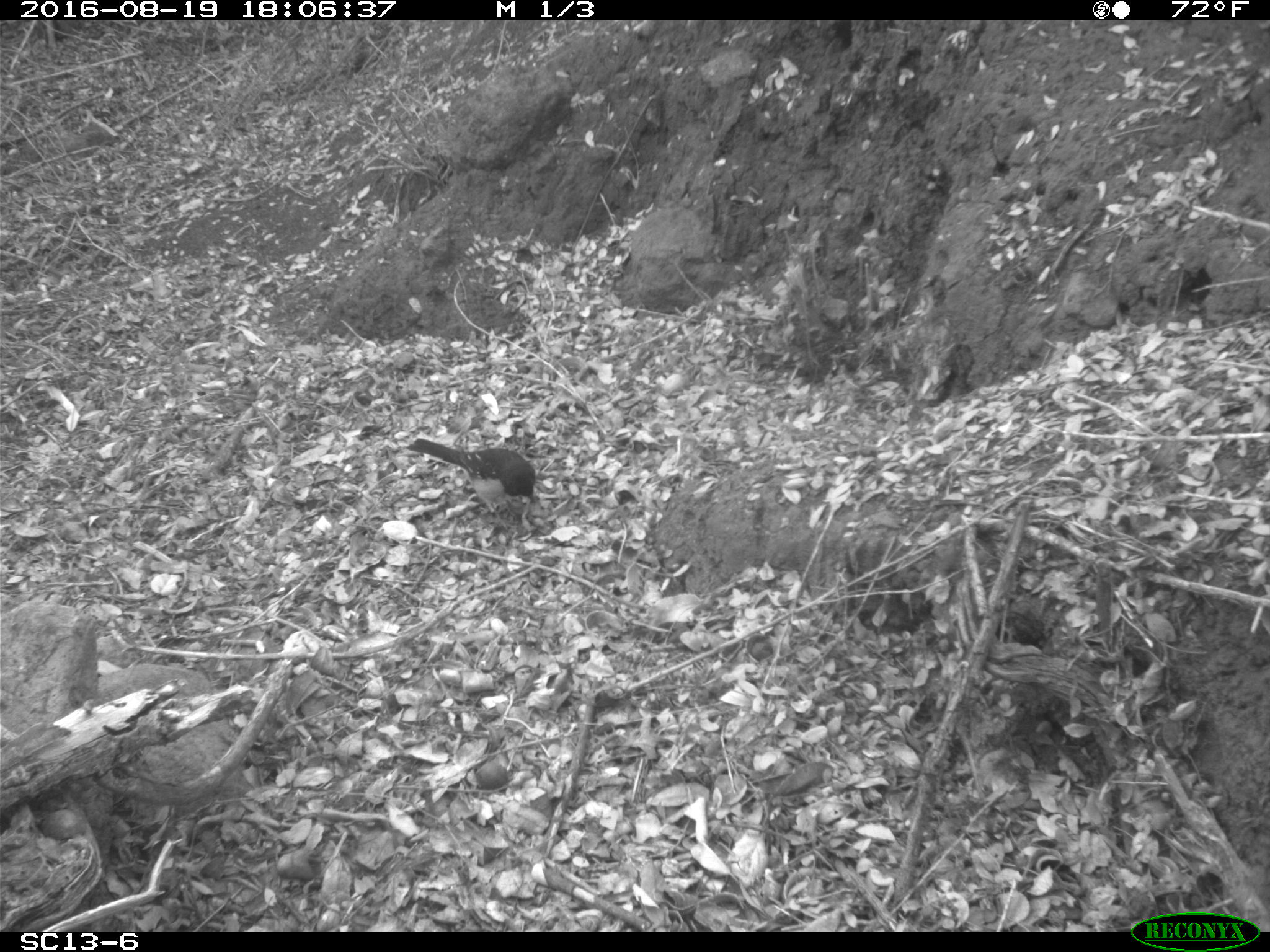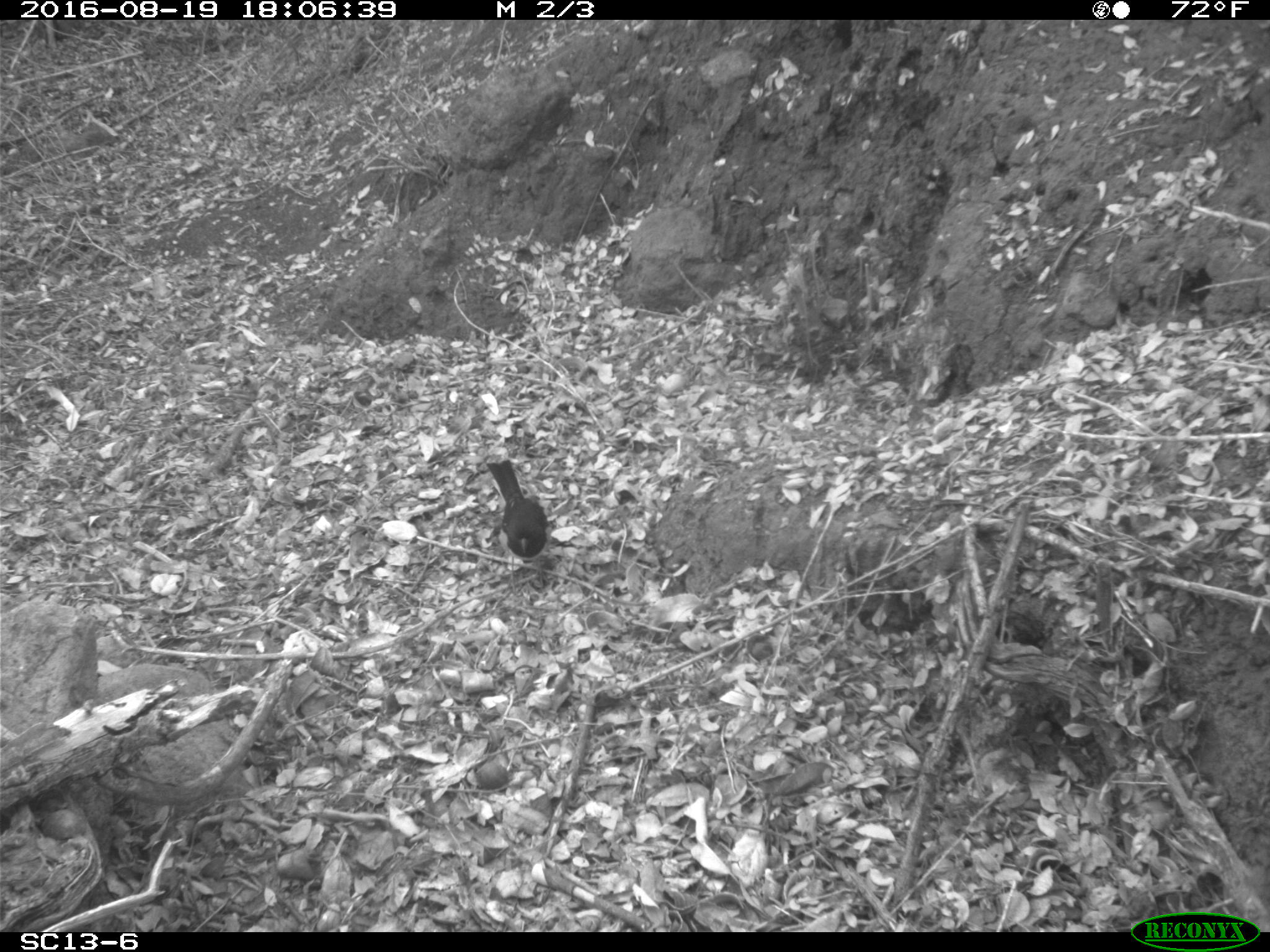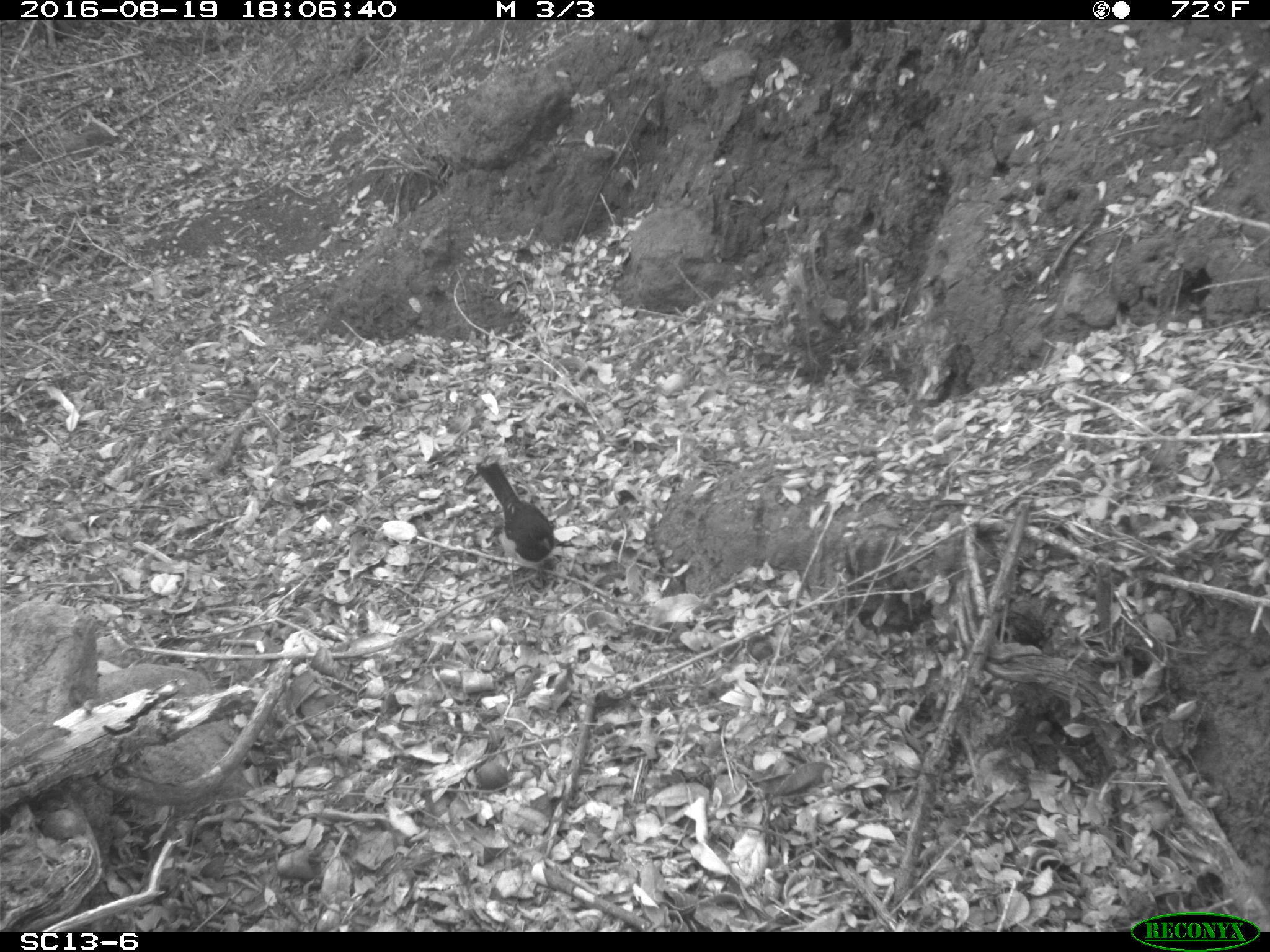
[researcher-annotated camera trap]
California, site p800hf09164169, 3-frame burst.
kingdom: Animalia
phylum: Chordata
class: Aves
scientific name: Aves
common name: bird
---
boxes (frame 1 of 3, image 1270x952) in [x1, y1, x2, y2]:
bird: [406, 436, 535, 531]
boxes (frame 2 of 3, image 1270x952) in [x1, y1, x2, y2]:
bird: [487, 457, 549, 597]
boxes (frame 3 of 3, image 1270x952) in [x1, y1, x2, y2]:
bird: [468, 454, 563, 569]